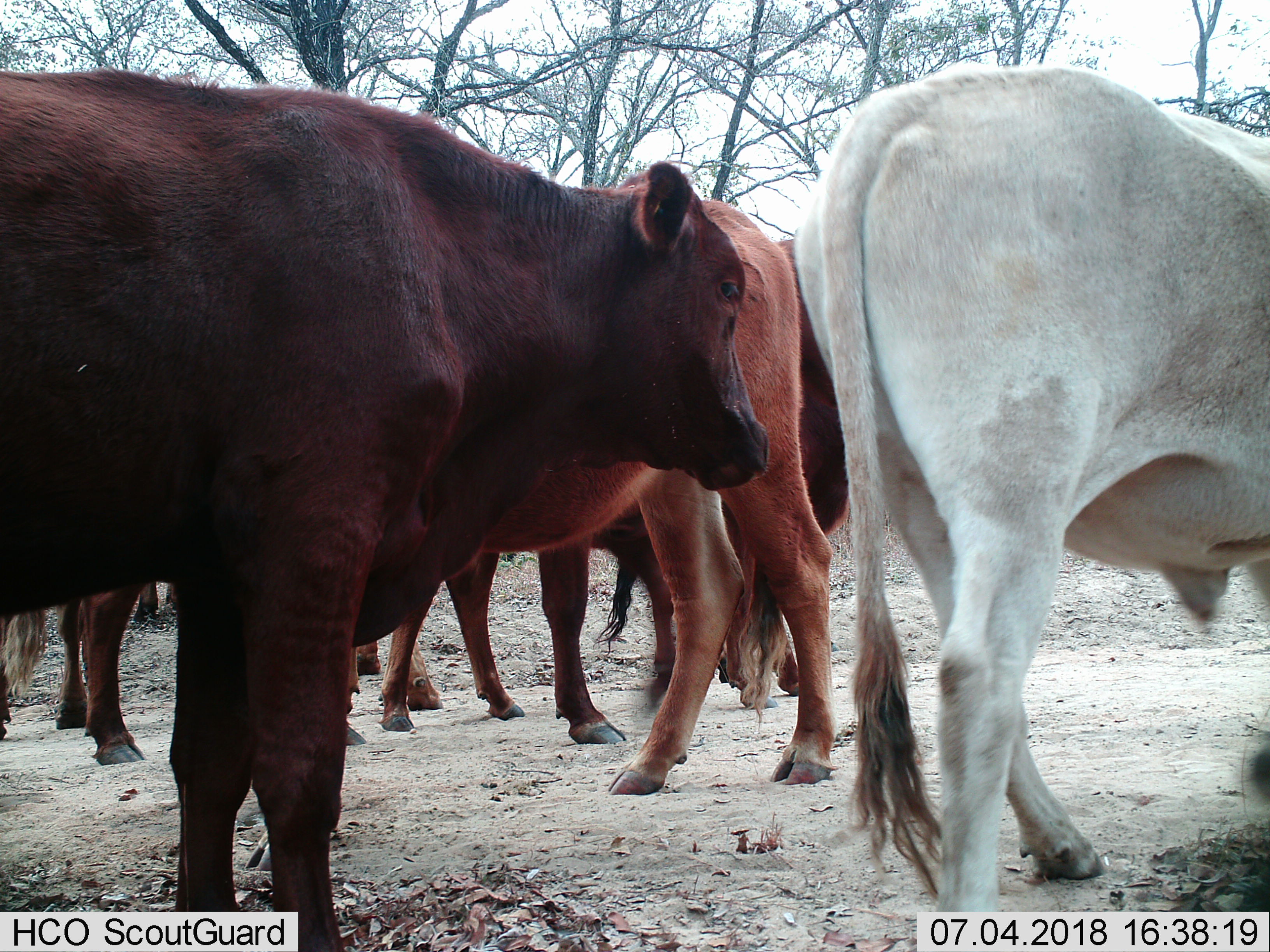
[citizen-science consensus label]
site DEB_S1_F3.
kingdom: Animalia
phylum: Chordata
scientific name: Vertebrata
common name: domestic animal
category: domesticanimal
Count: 7.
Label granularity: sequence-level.